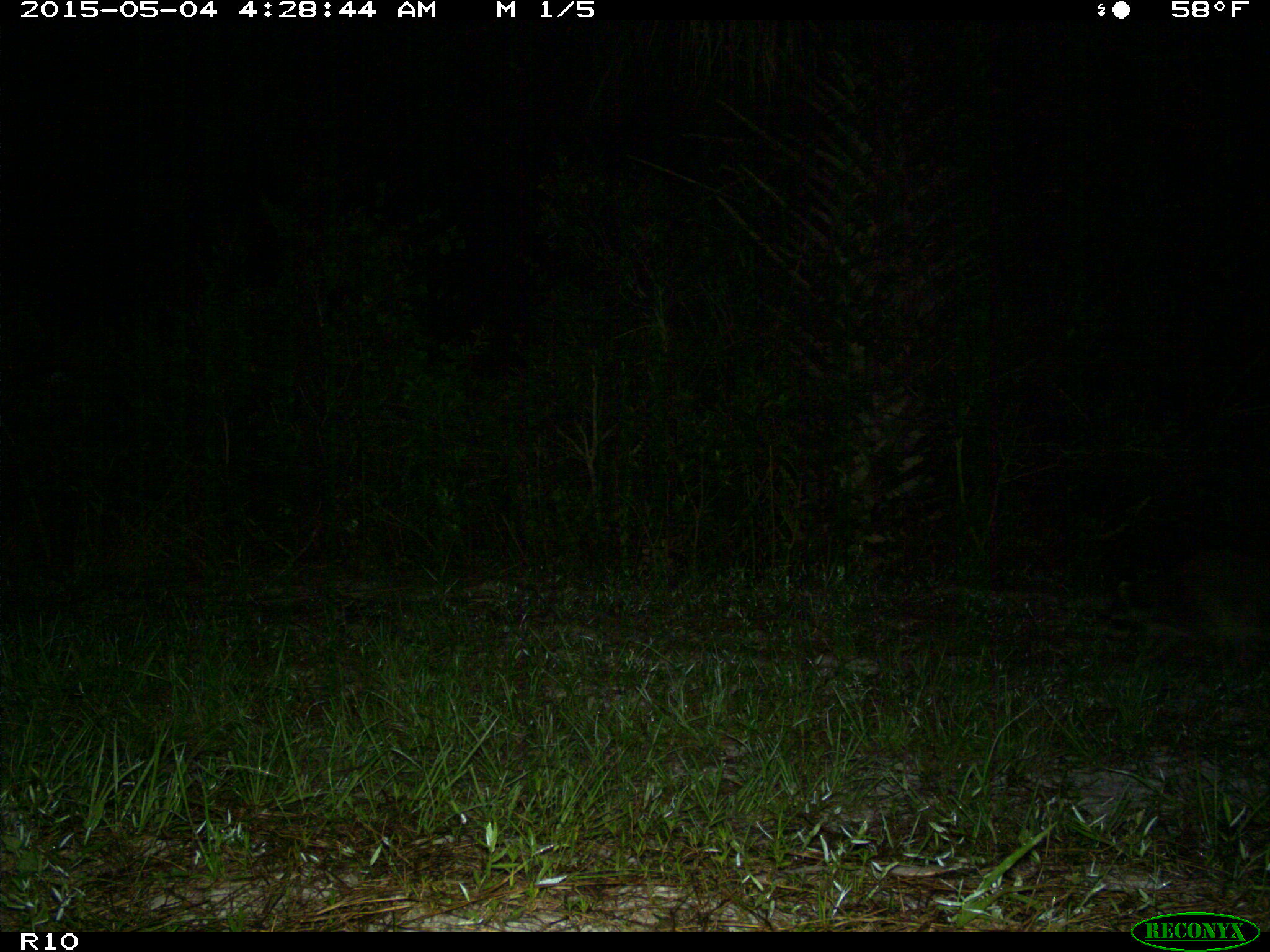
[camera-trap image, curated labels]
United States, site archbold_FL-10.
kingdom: Animalia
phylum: Chordata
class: Mammalia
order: Carnivora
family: Procyonidae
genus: Procyon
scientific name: Procyon lotor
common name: common raccoon